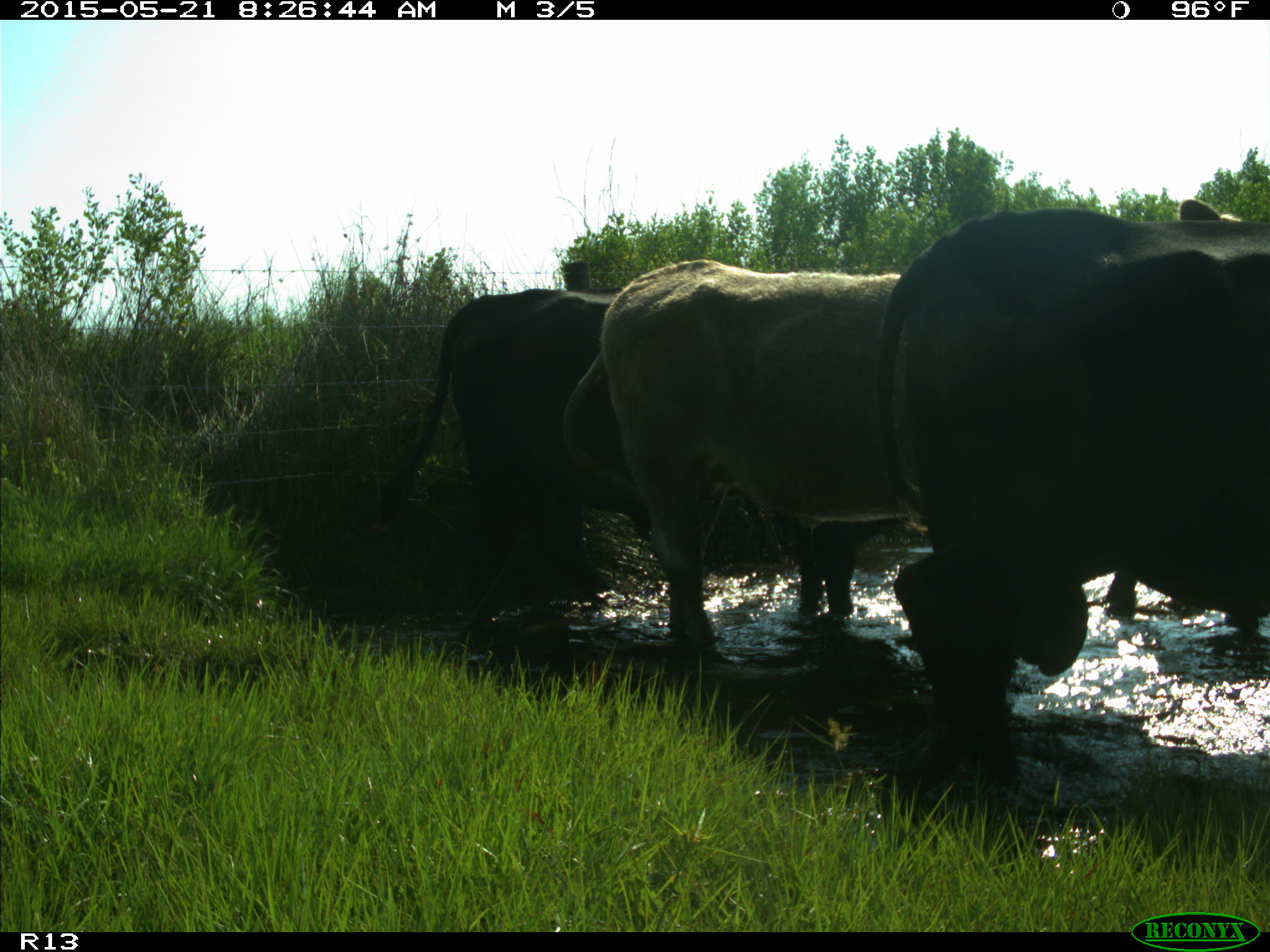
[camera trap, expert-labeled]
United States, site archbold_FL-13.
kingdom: Animalia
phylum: Chordata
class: Mammalia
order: Artiodactyla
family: Bovidae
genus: Bos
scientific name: Bos taurus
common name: domestic cow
Bos taurus (domestic cow).